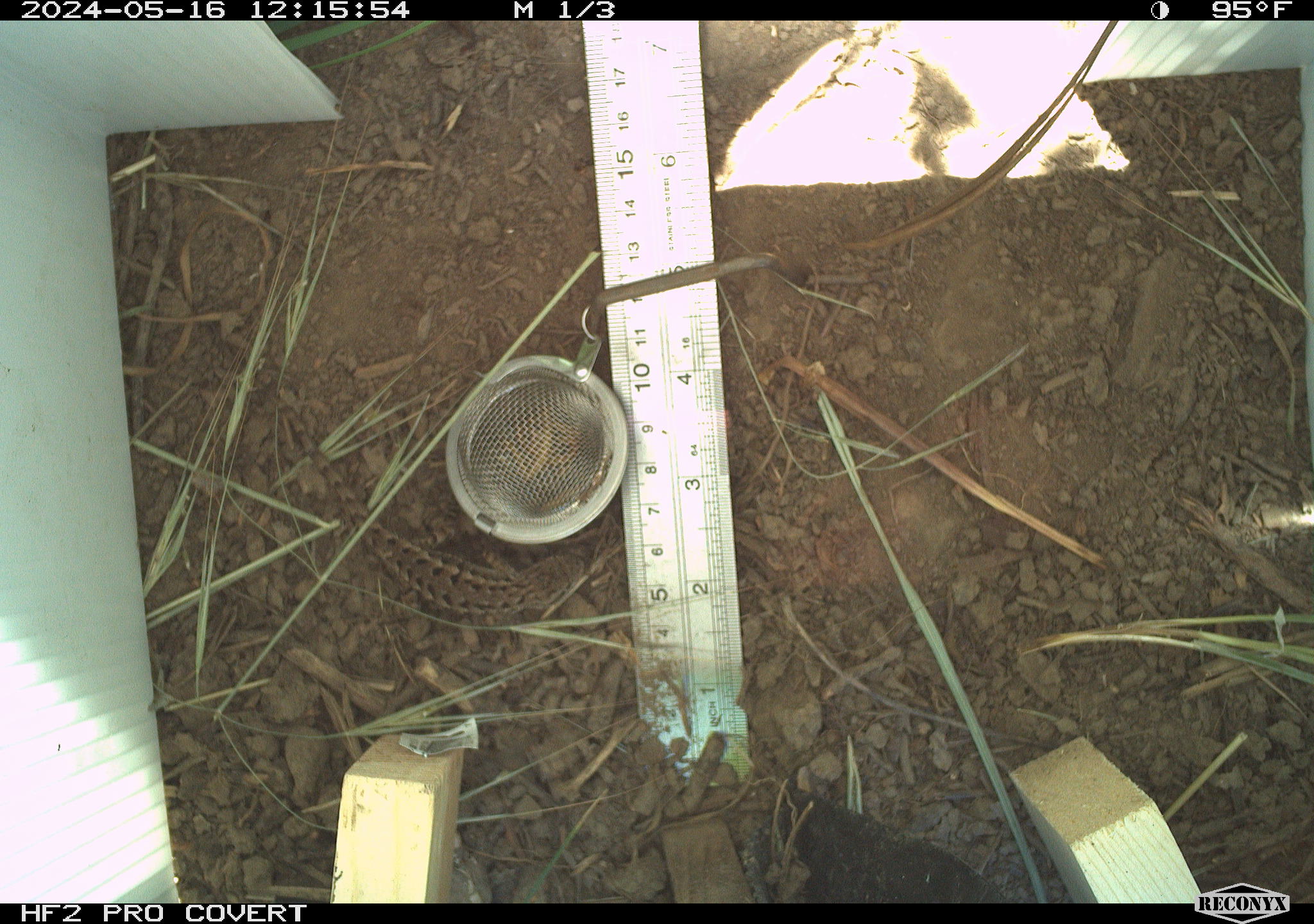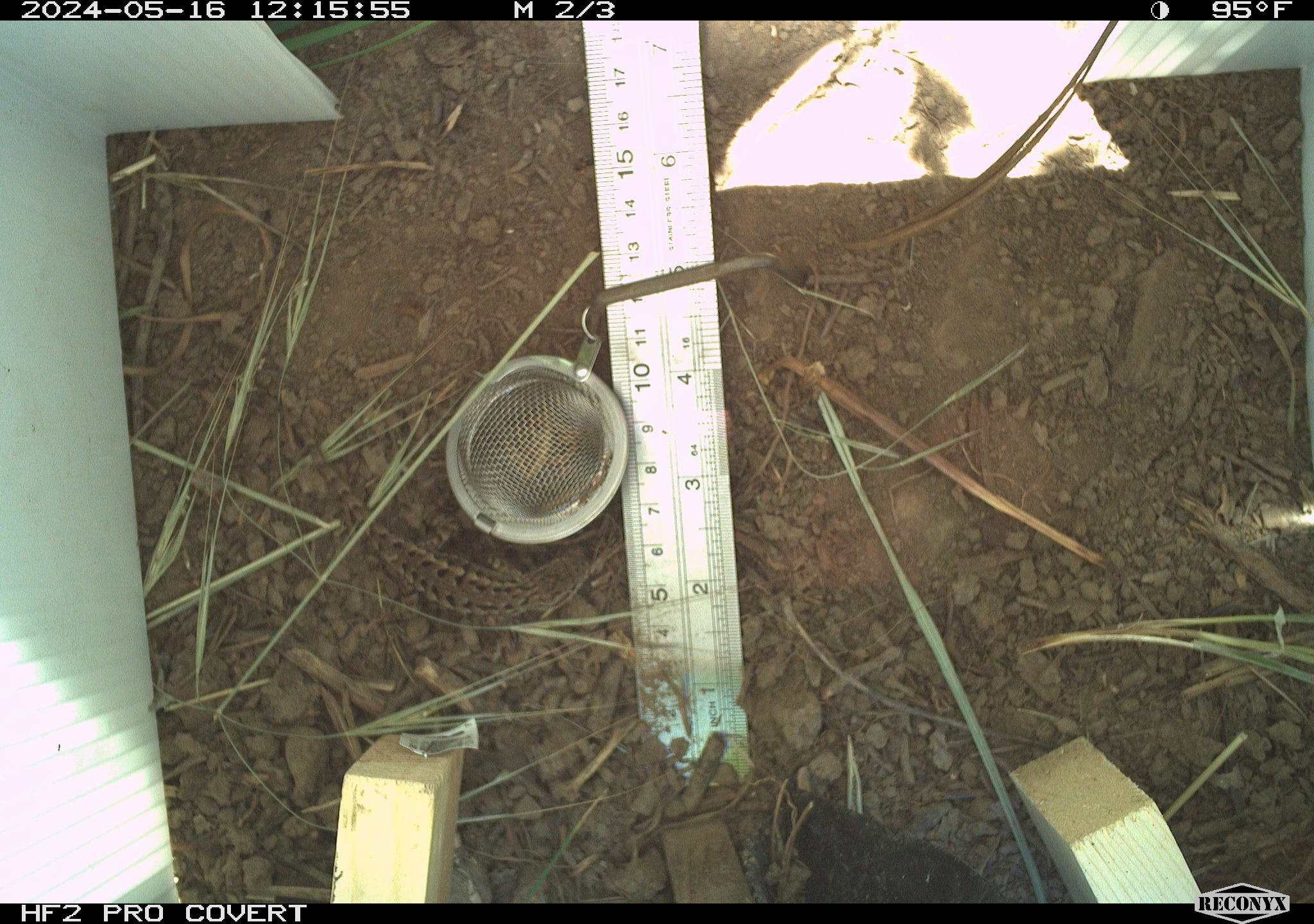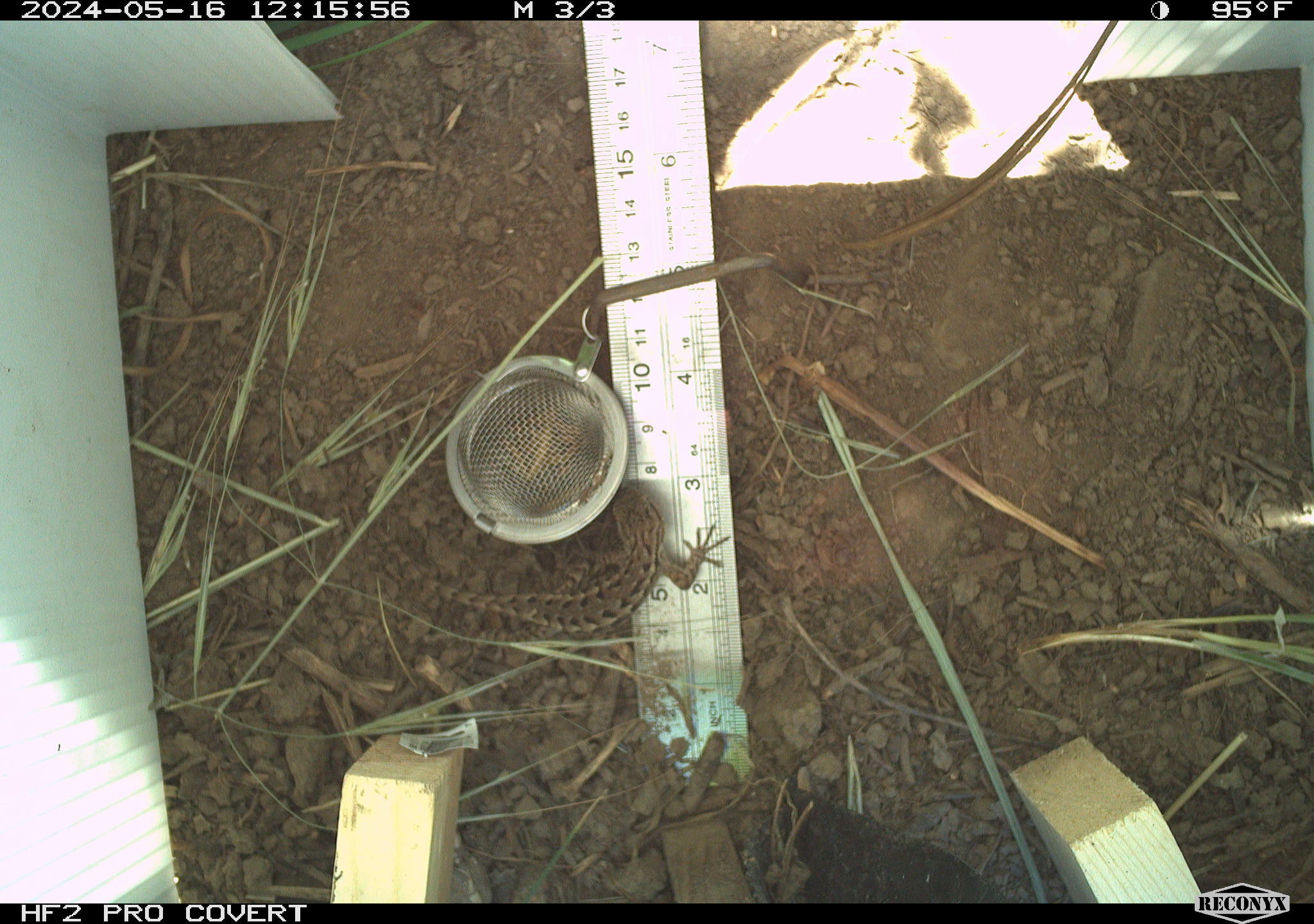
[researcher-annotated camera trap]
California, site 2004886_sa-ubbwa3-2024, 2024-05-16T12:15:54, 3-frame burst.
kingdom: Animalia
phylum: Chordata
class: Reptilia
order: Squamata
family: Phrynosomatidae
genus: Sceloporus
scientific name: Sceloporus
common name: spiny lizards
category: sceloporus species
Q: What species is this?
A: Sceloporus species (spiny lizards) (Sceloporus).